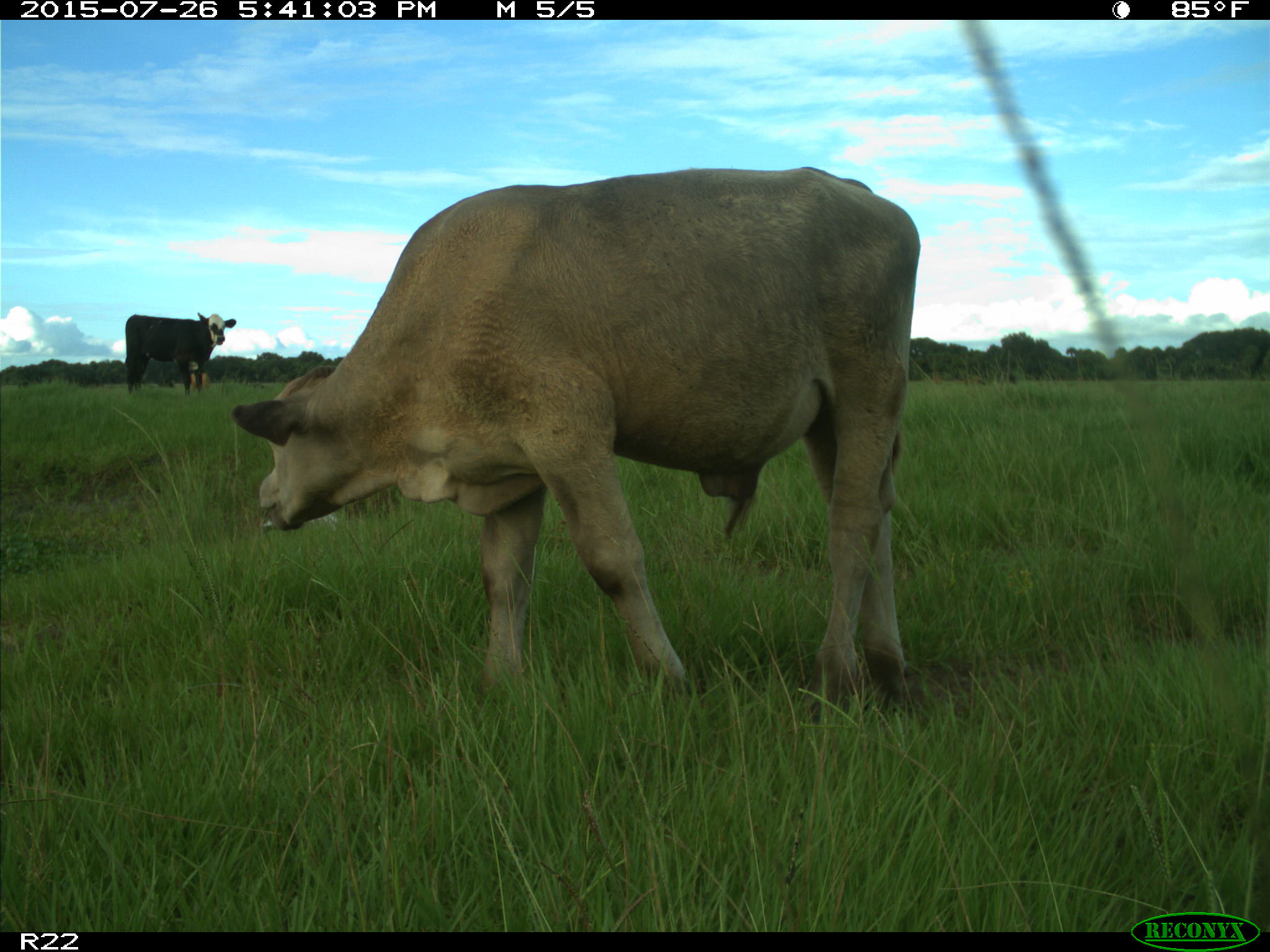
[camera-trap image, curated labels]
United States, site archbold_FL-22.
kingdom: Animalia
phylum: Chordata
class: Mammalia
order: Artiodactyla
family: Bovidae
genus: Bos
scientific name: Bos taurus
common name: domestic cow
Bos taurus (domestic cow).